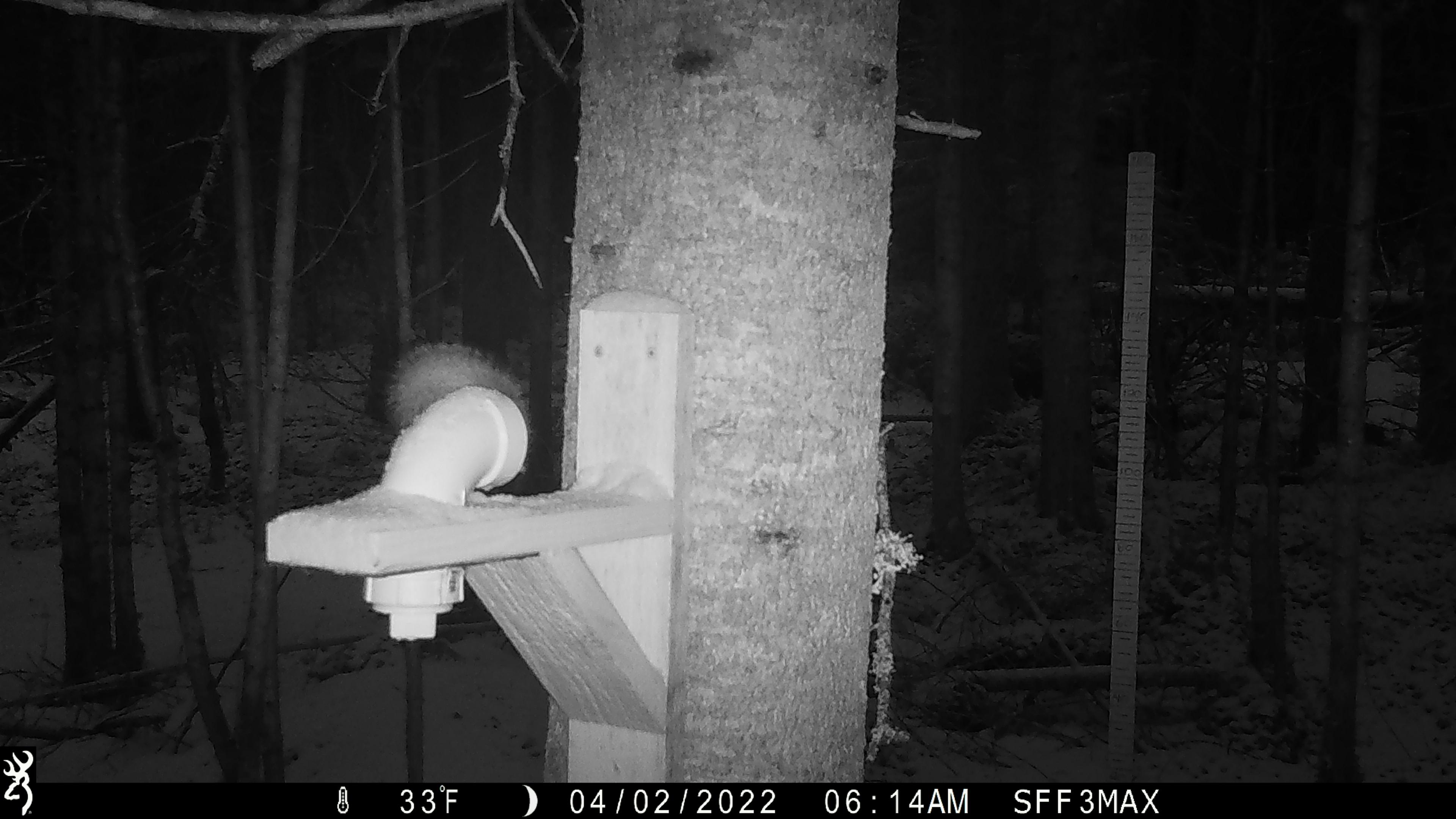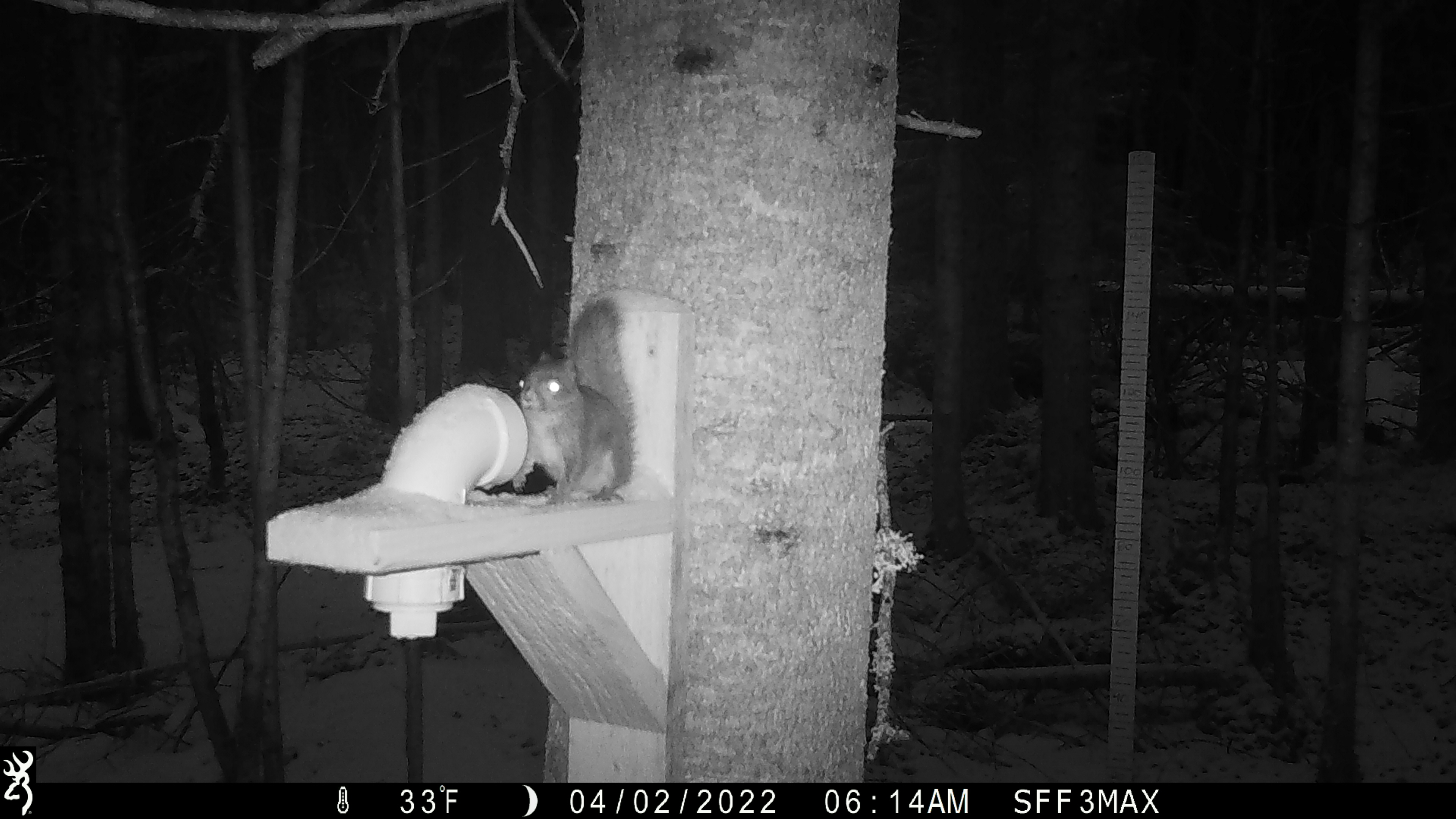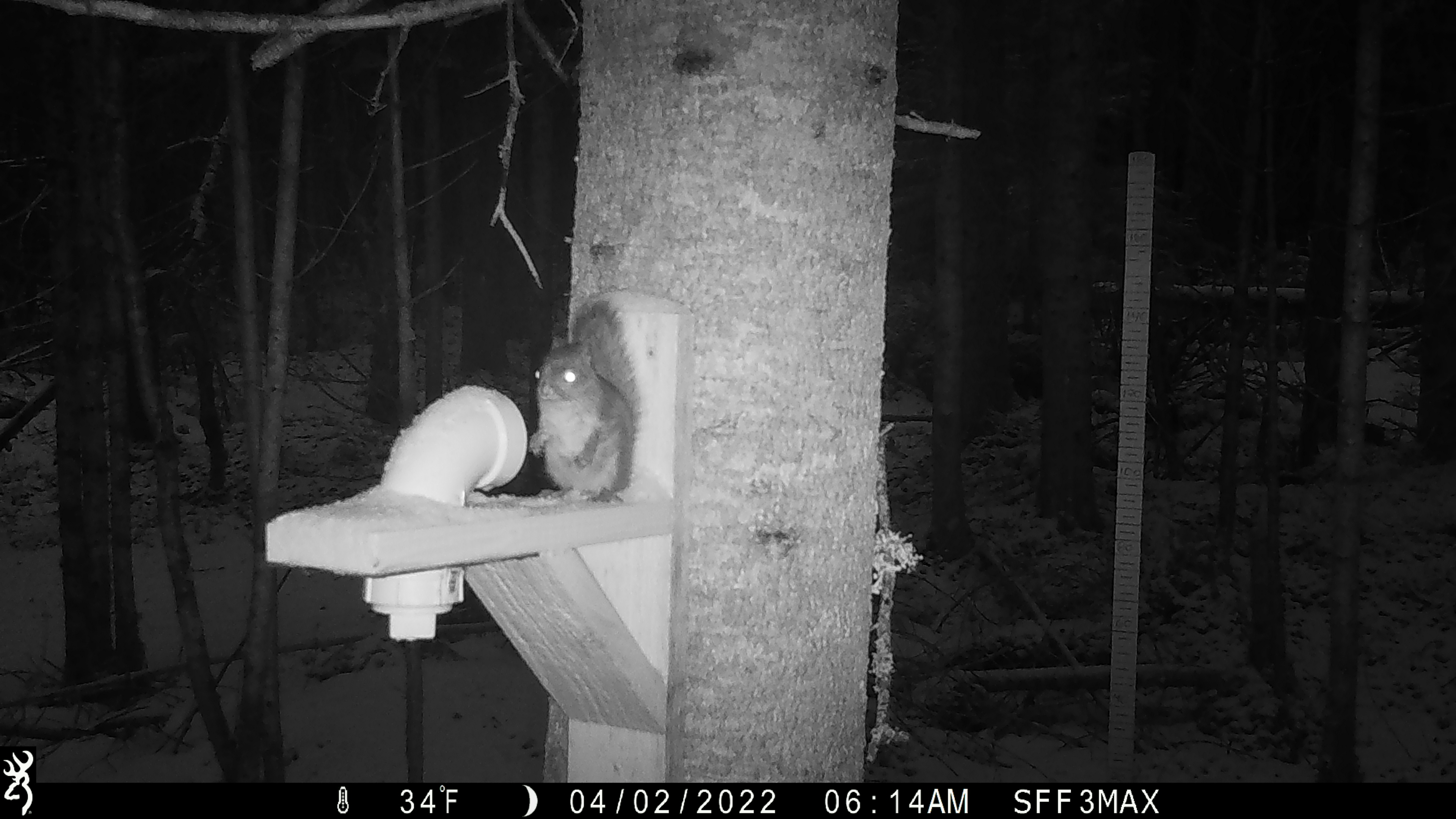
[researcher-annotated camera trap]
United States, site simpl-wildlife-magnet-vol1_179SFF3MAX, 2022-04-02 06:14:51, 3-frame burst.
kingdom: Animalia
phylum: Chordata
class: Mammalia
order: Rodentia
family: Sciuridae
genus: Tamiasciurus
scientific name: Tamiasciurus hudsonicus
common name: red squirrel